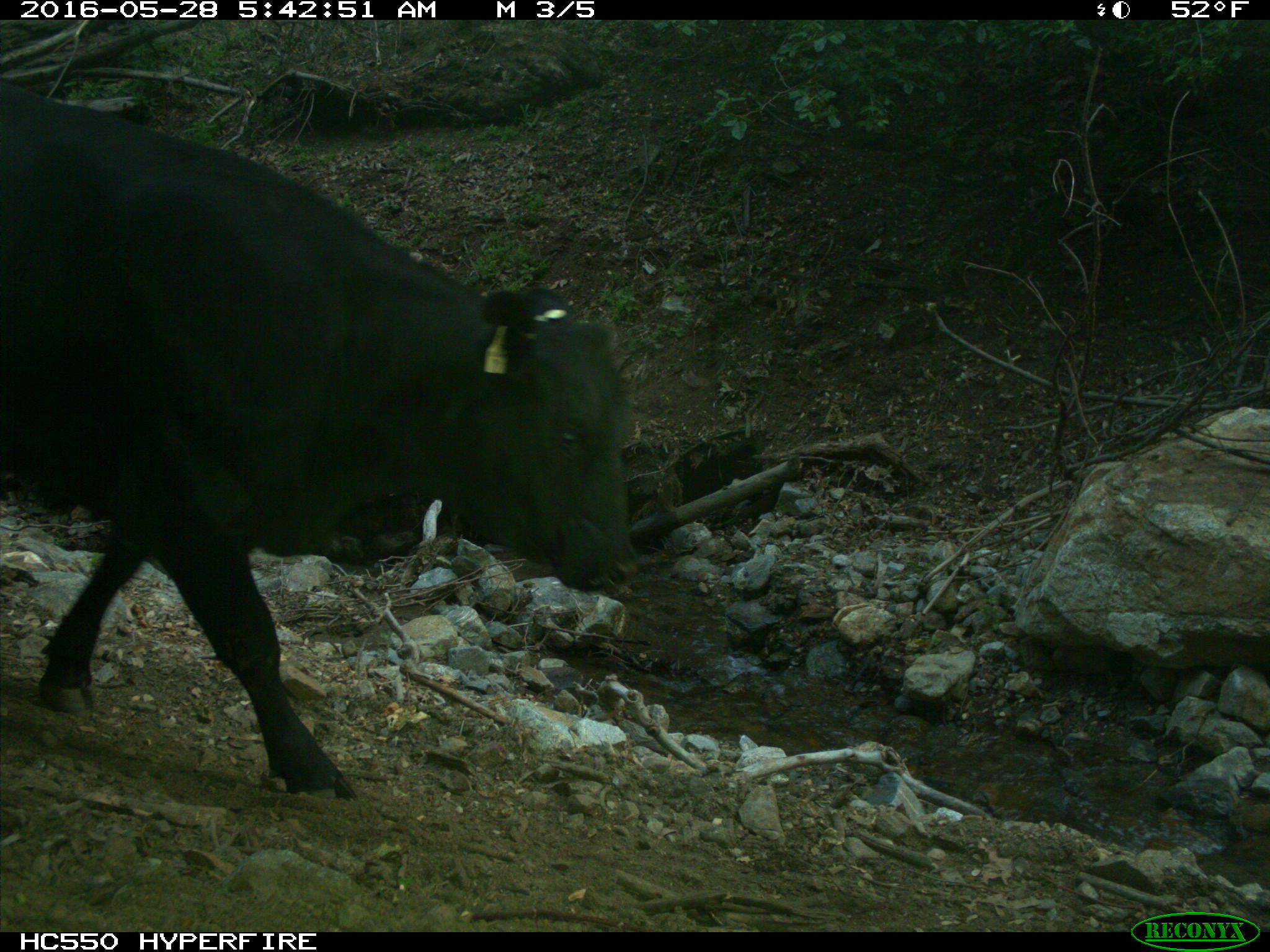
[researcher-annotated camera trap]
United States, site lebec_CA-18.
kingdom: Animalia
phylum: Chordata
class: Mammalia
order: Artiodactyla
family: Bovidae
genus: Bos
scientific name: Bos taurus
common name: domestic cow